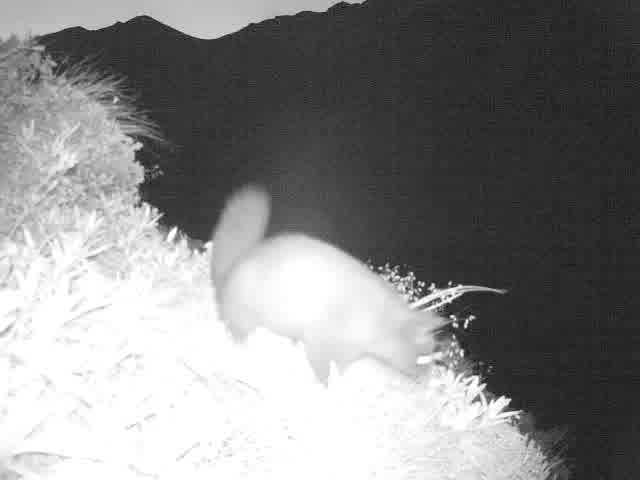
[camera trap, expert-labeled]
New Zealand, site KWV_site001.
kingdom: Animalia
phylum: Chordata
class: Mammalia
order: Diprotodontia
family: Phalangeridae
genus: Trichosurus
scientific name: Trichosurus vulpecula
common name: common brushtail possum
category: possum